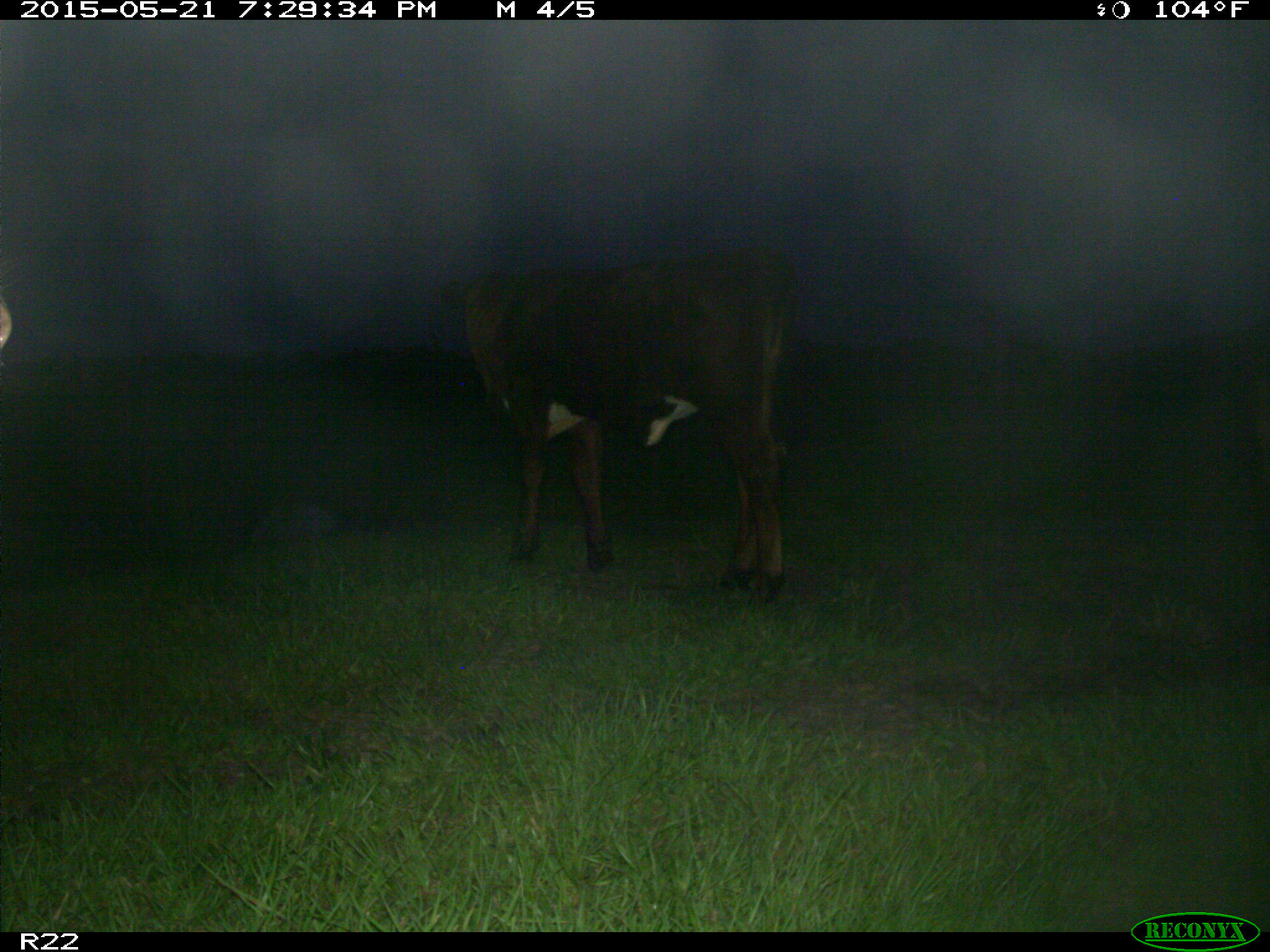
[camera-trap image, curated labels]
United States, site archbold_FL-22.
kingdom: Animalia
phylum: Chordata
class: Mammalia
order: Artiodactyla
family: Bovidae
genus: Bos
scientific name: Bos taurus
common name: domestic cow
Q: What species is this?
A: Bos taurus (domestic cow).